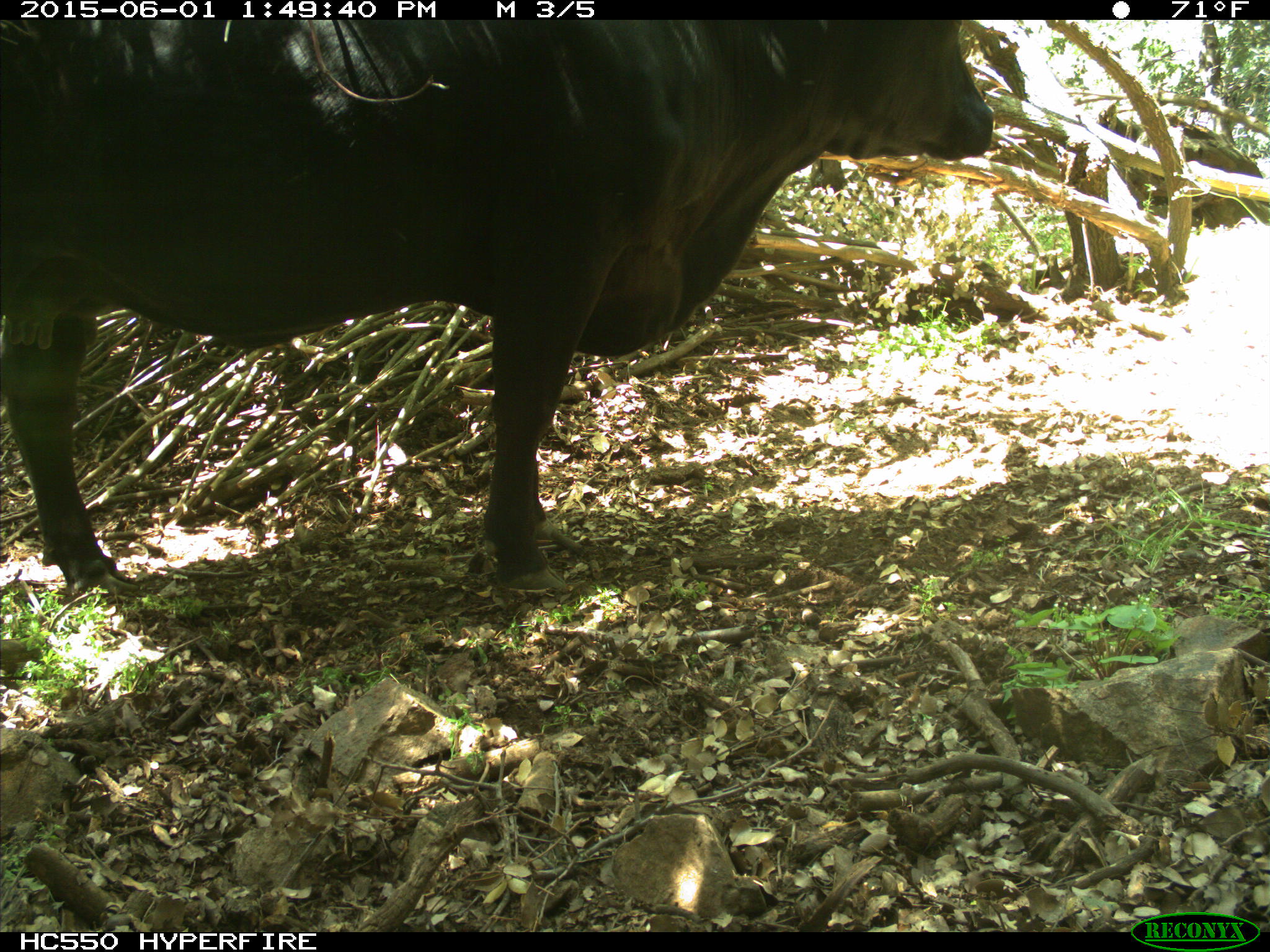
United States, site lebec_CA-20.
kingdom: Animalia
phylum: Chordata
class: Mammalia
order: Artiodactyla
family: Bovidae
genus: Bos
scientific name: Bos taurus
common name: domestic cow